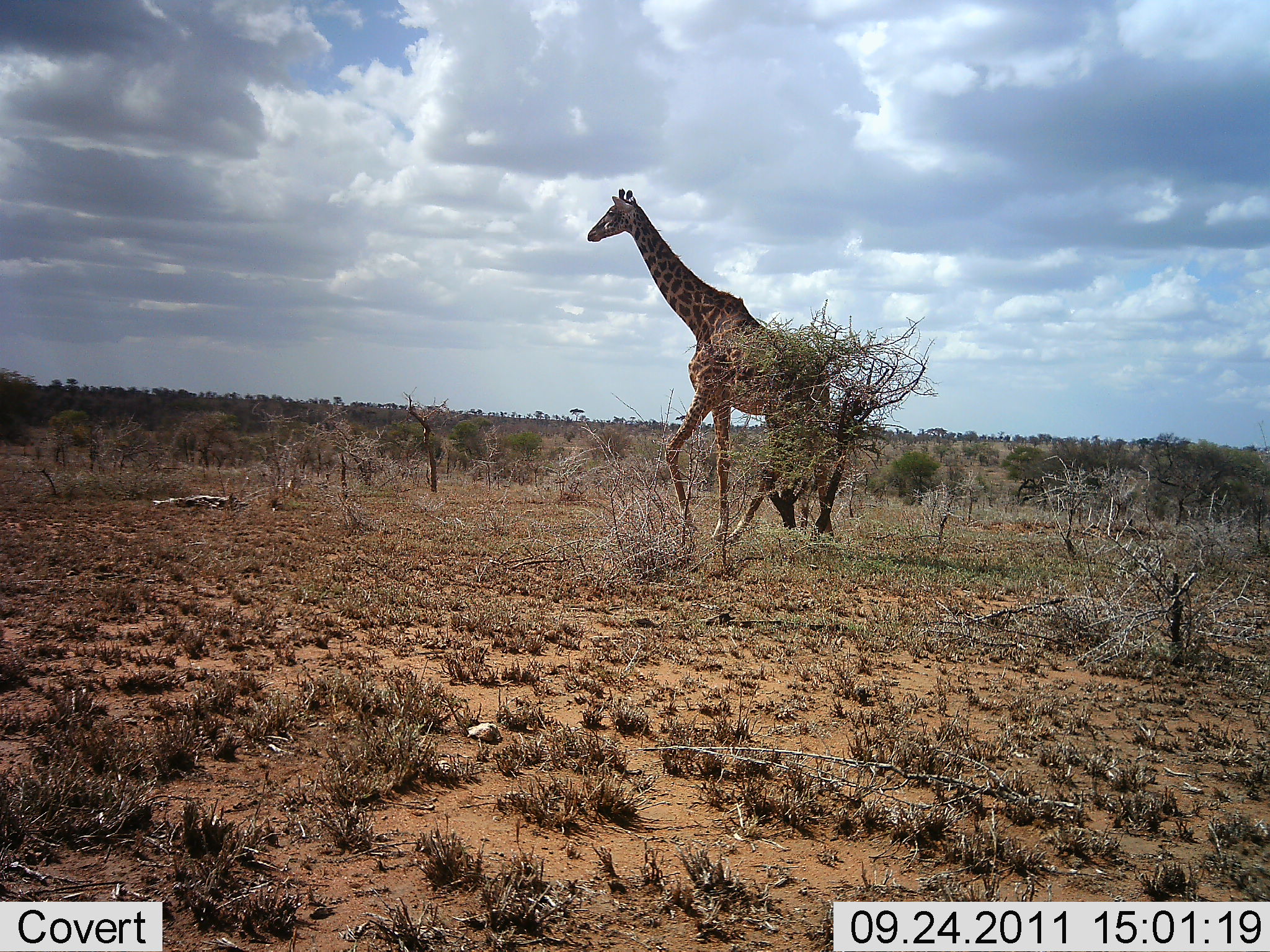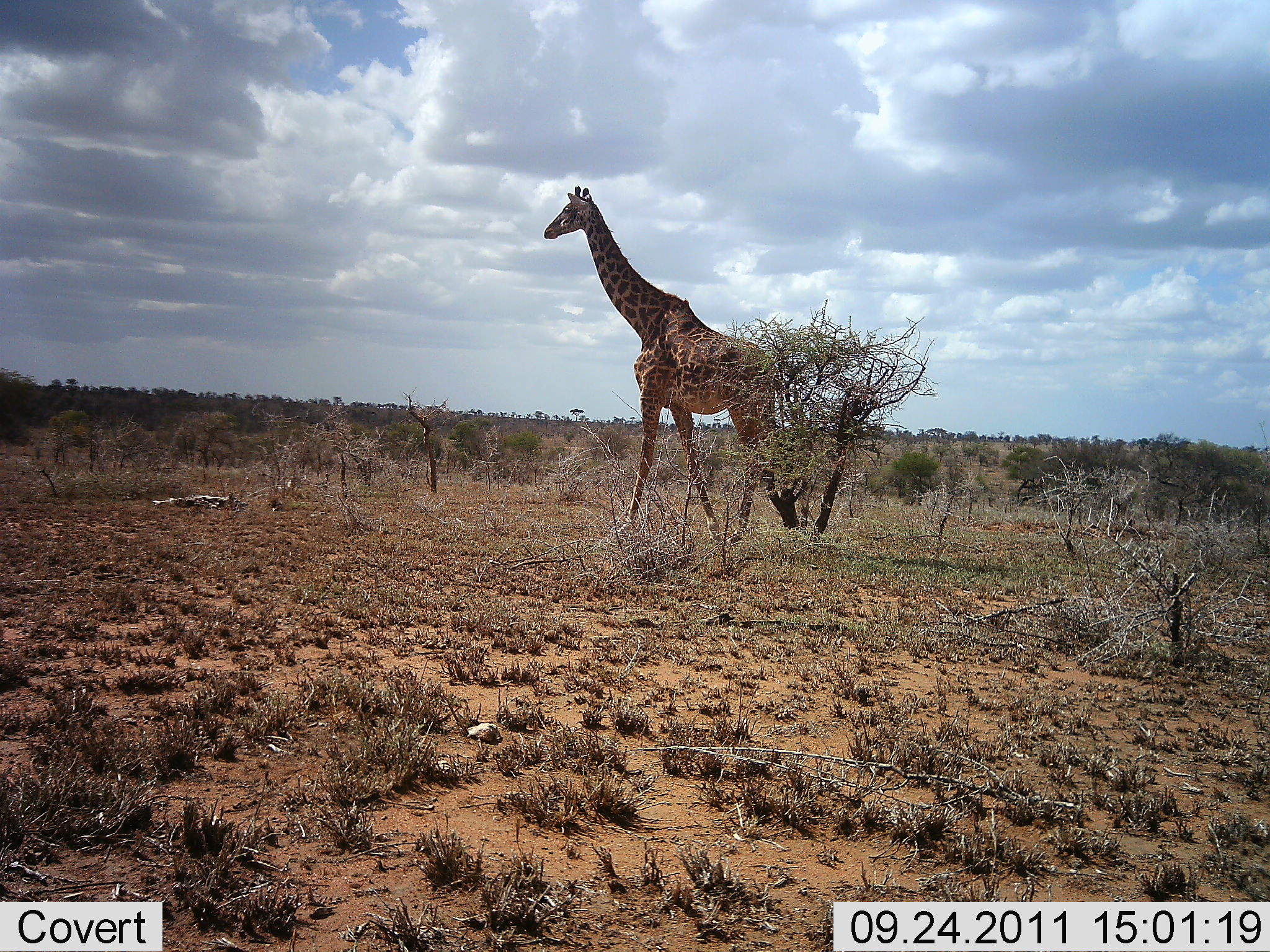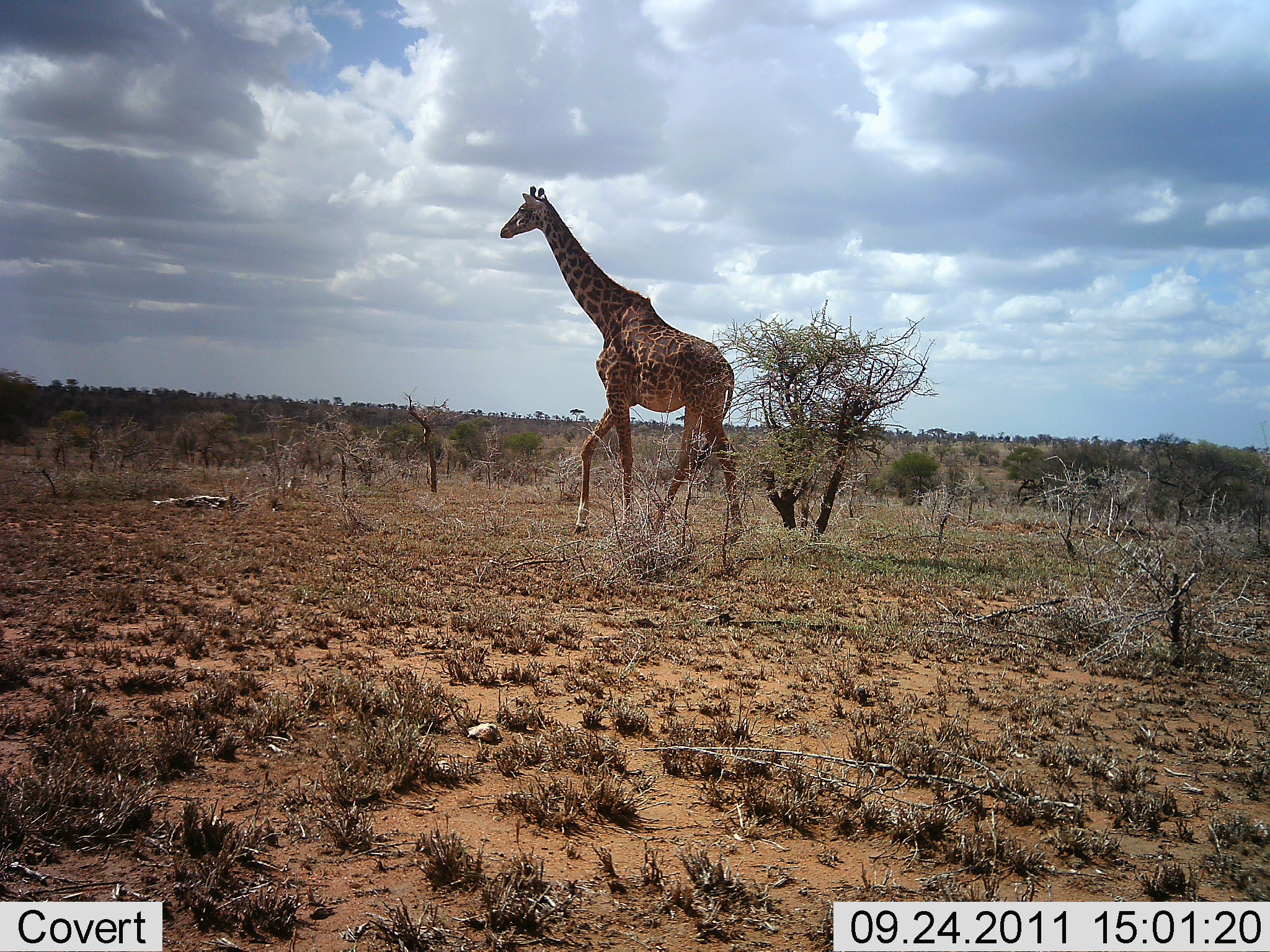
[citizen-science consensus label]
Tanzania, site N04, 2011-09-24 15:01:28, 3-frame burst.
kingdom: Animalia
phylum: Chordata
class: Mammalia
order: Artiodactyla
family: Giraffidae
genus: Giraffa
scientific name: Giraffa camelopardalis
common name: giraffe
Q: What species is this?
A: Giraffe (Giraffa camelopardalis).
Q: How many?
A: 1.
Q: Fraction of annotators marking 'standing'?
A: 9%.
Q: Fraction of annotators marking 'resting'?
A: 0%.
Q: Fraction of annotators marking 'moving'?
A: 100%.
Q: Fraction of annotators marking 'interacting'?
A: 0%.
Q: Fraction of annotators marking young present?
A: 0%.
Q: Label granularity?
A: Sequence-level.